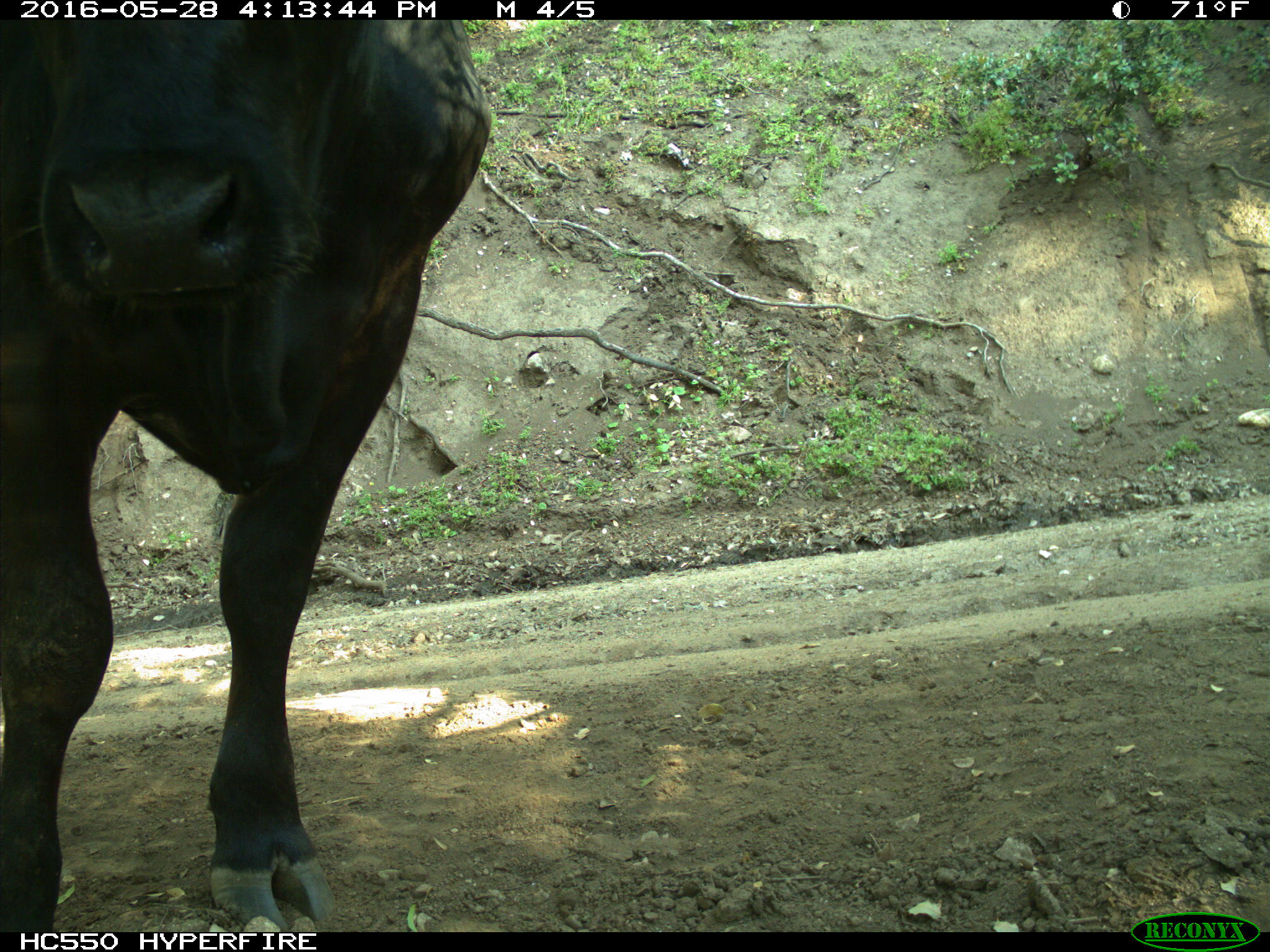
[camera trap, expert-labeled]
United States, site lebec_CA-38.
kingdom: Animalia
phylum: Chordata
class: Mammalia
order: Artiodactyla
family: Bovidae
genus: Bos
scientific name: Bos taurus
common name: domestic cow